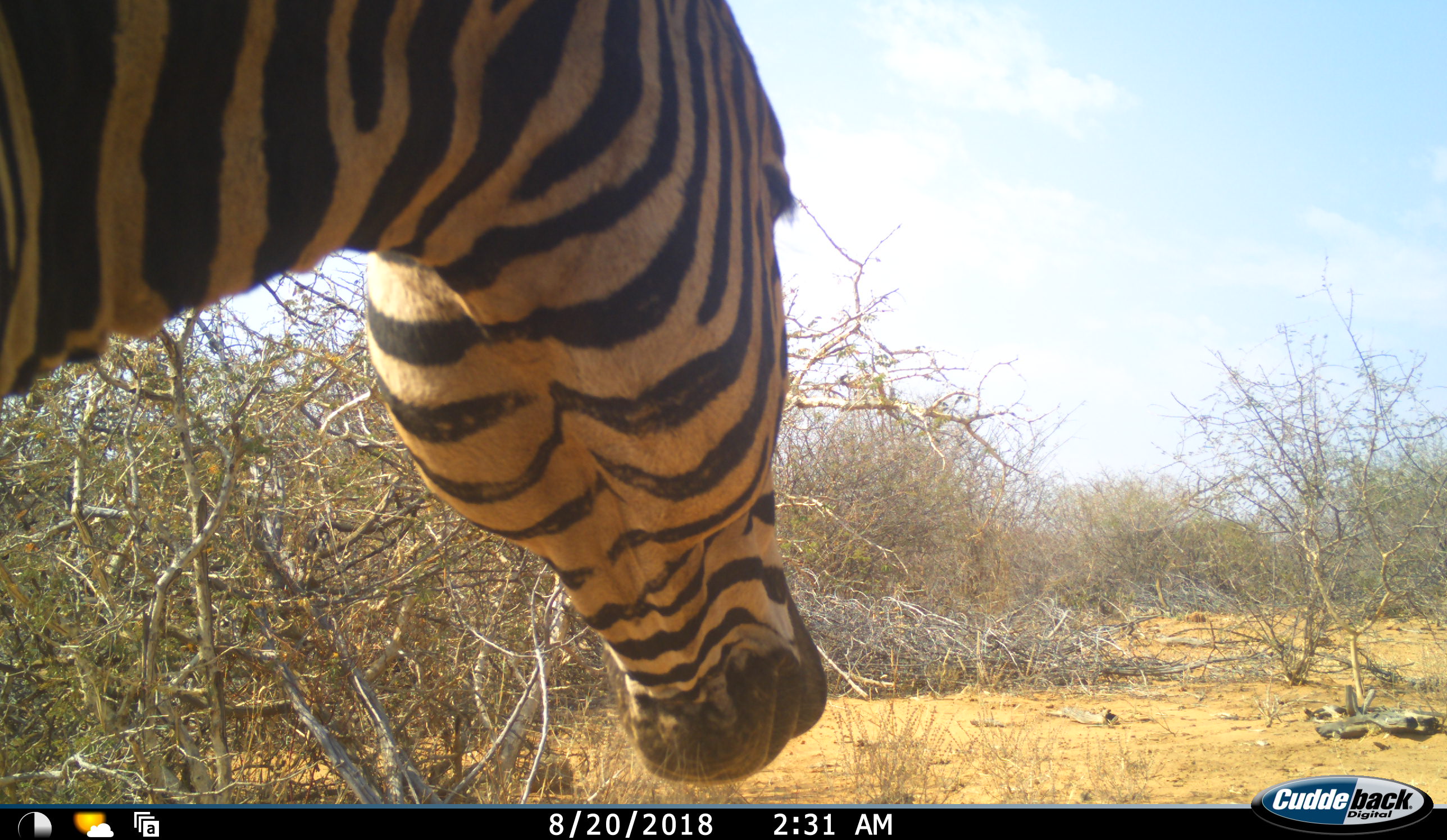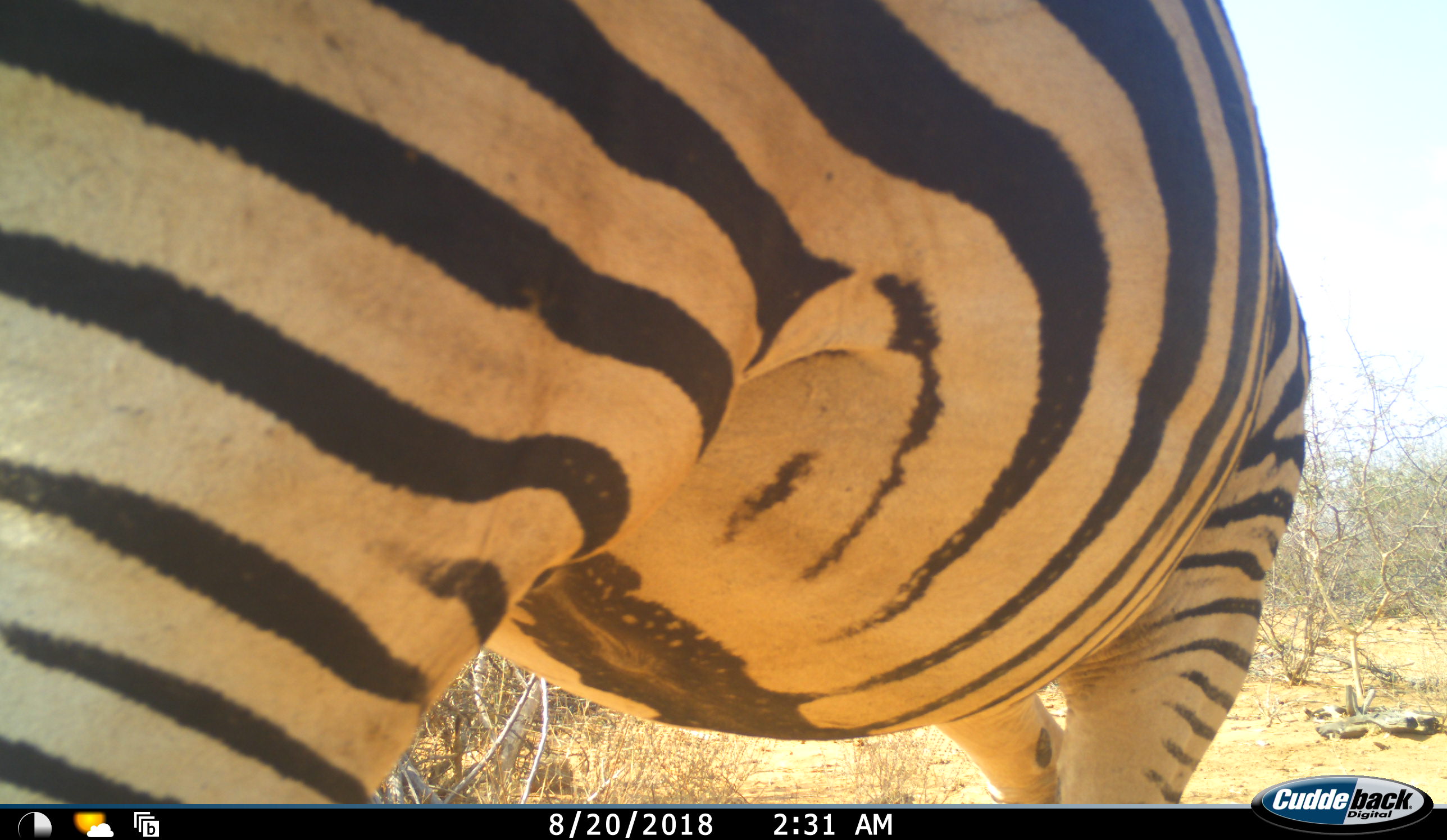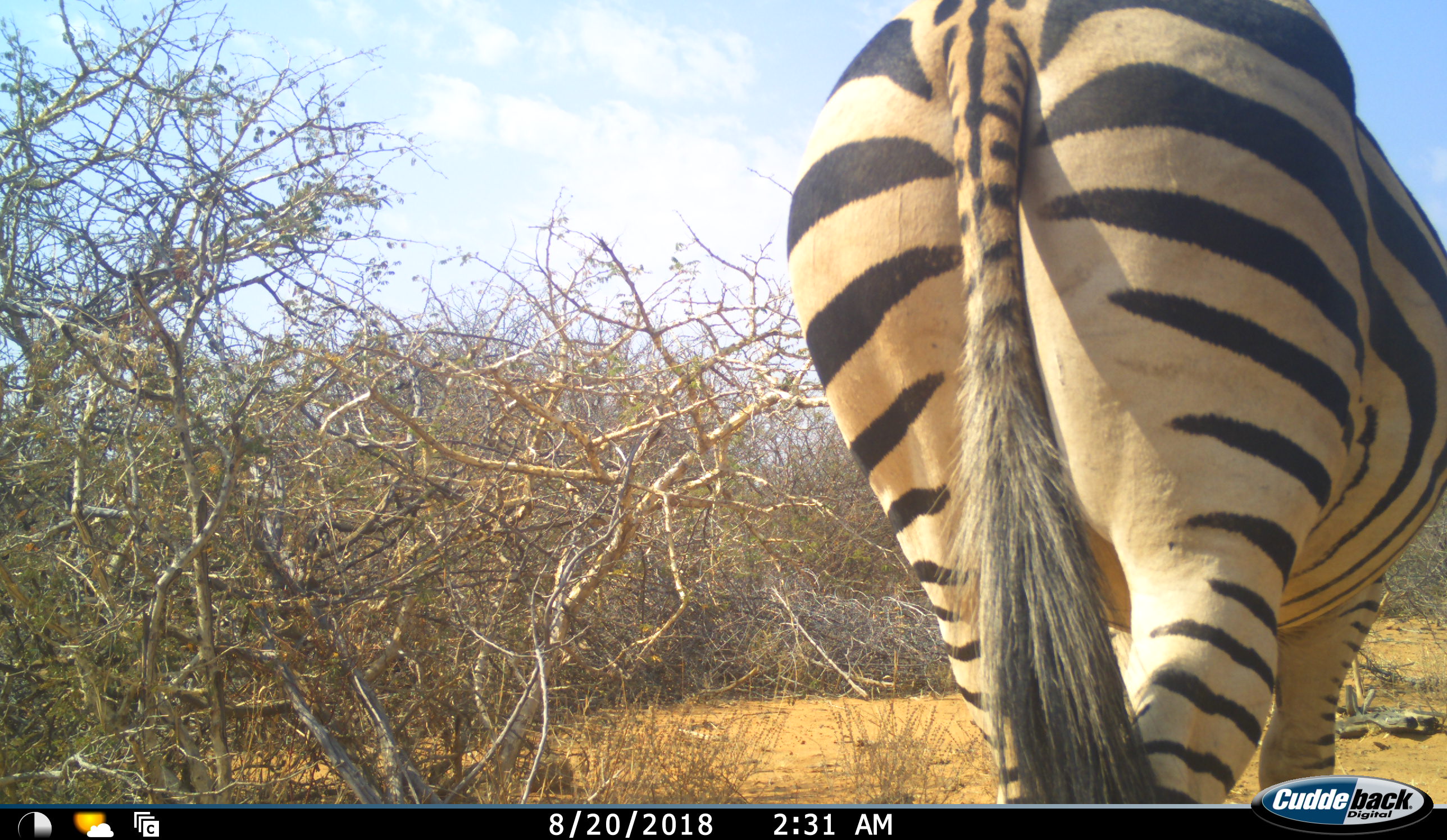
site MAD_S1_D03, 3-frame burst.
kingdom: Animalia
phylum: Chordata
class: Mammalia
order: Perissodactyla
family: Equidae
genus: Equus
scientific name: Equus quagga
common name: plains zebra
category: zebraplains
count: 1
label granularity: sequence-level